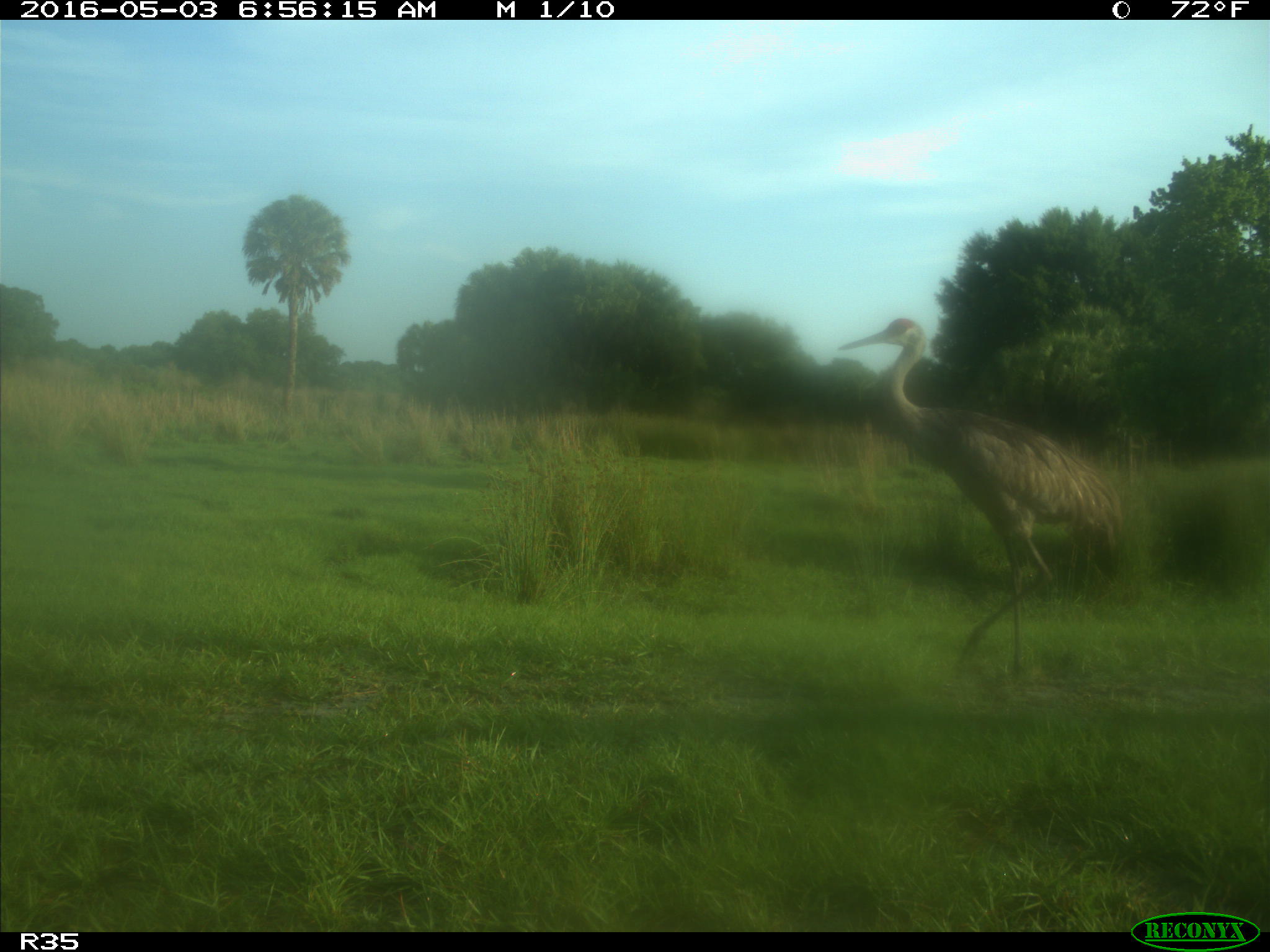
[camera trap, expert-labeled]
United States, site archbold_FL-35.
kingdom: Animalia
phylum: Chordata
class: Aves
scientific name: Aves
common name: birds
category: unidentified bird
Unidentified bird (birds) (Aves).